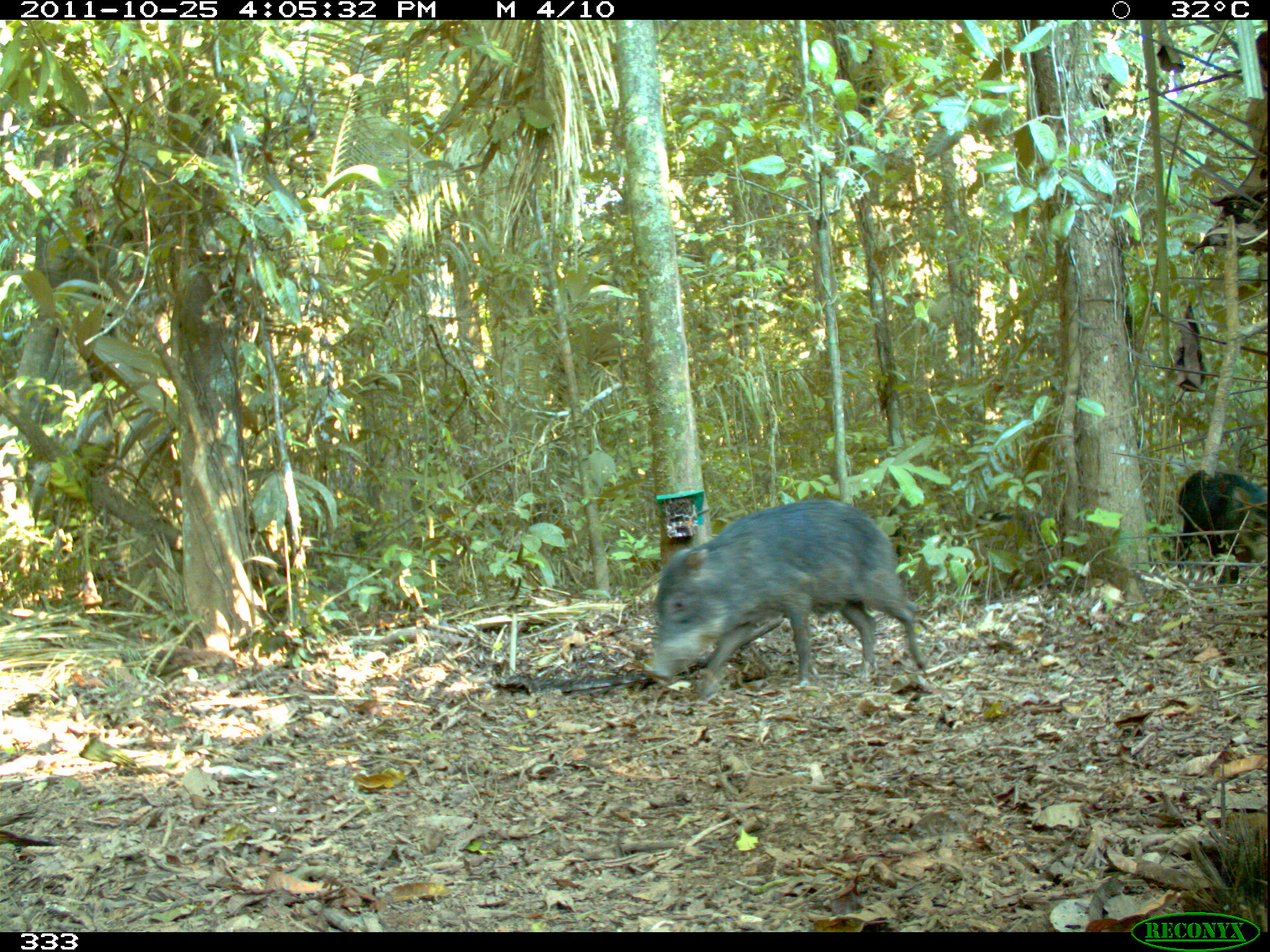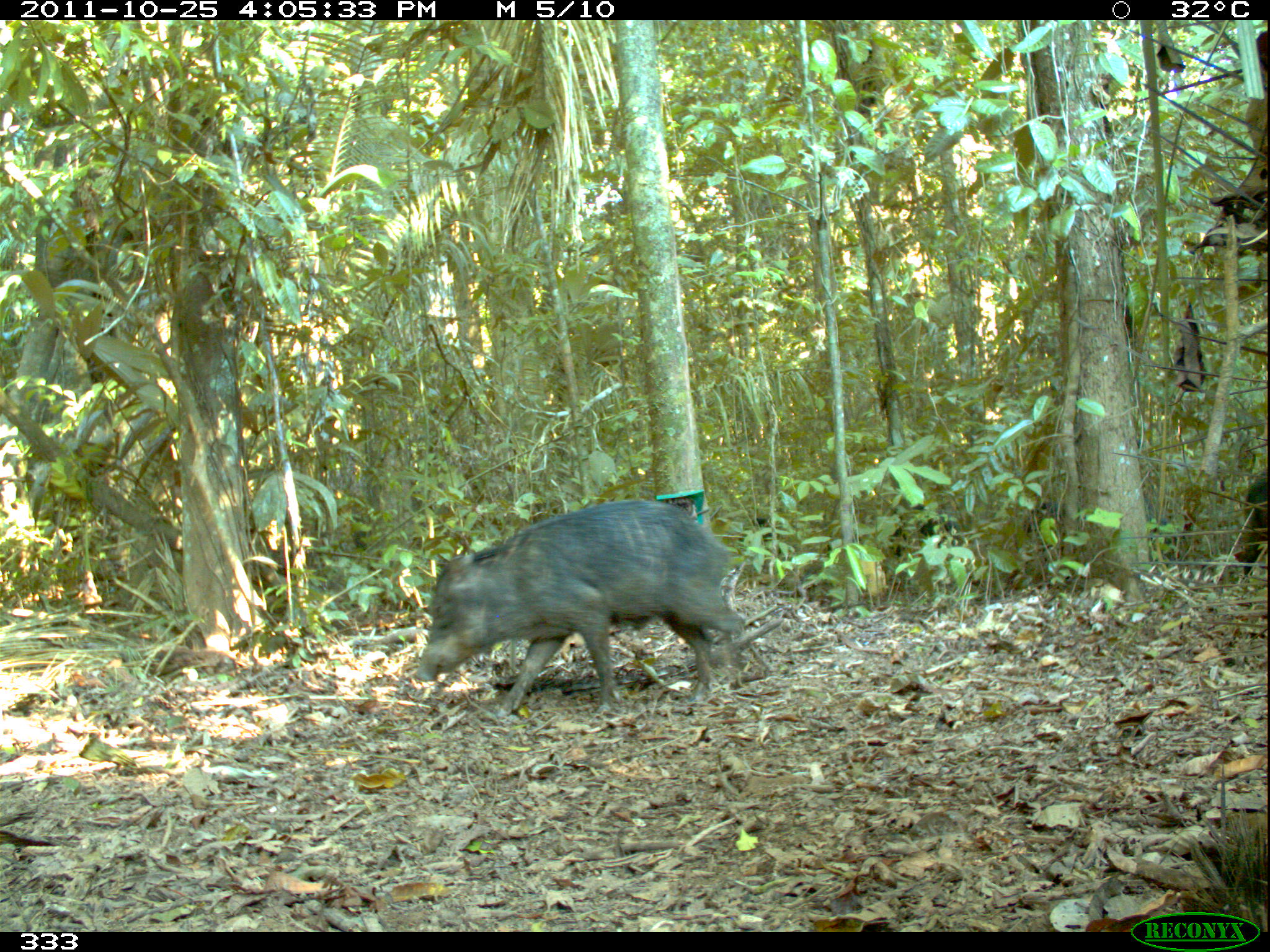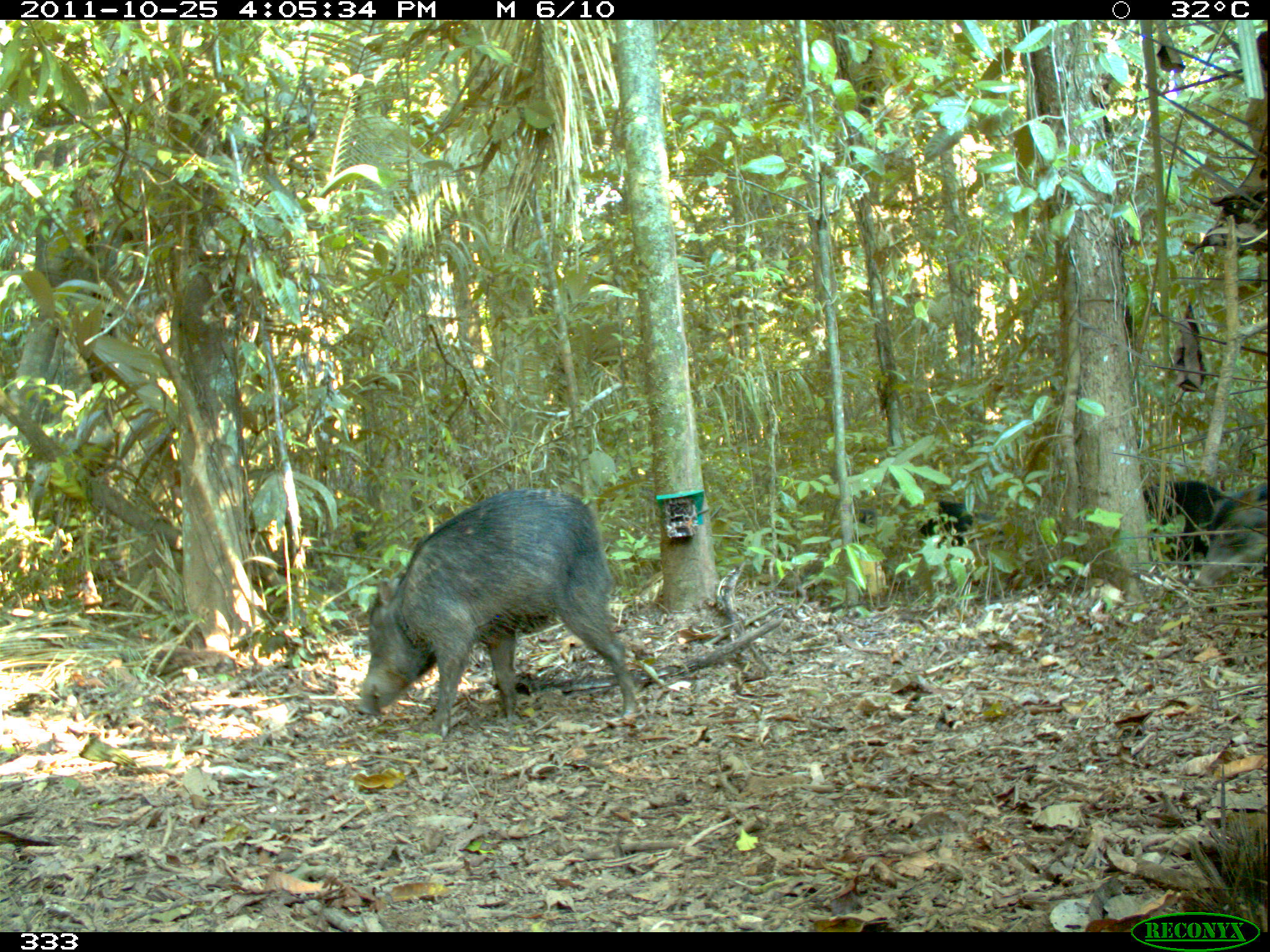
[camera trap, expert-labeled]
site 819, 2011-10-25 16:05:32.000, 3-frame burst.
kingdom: Animalia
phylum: Chordata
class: Mammalia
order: Artiodactyla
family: Tayassuidae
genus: Tayassu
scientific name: Tayassu pecari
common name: white-lipped peccary